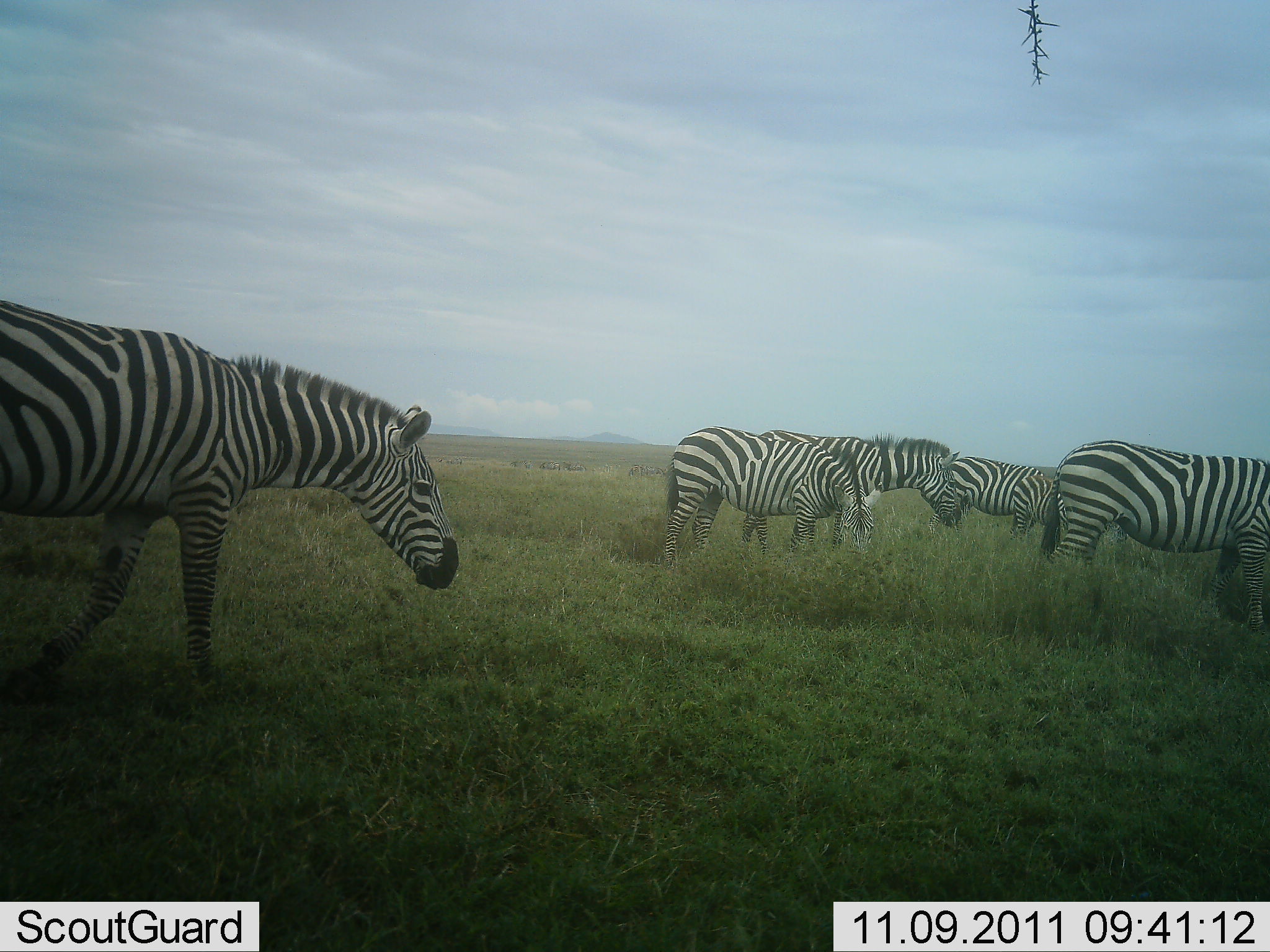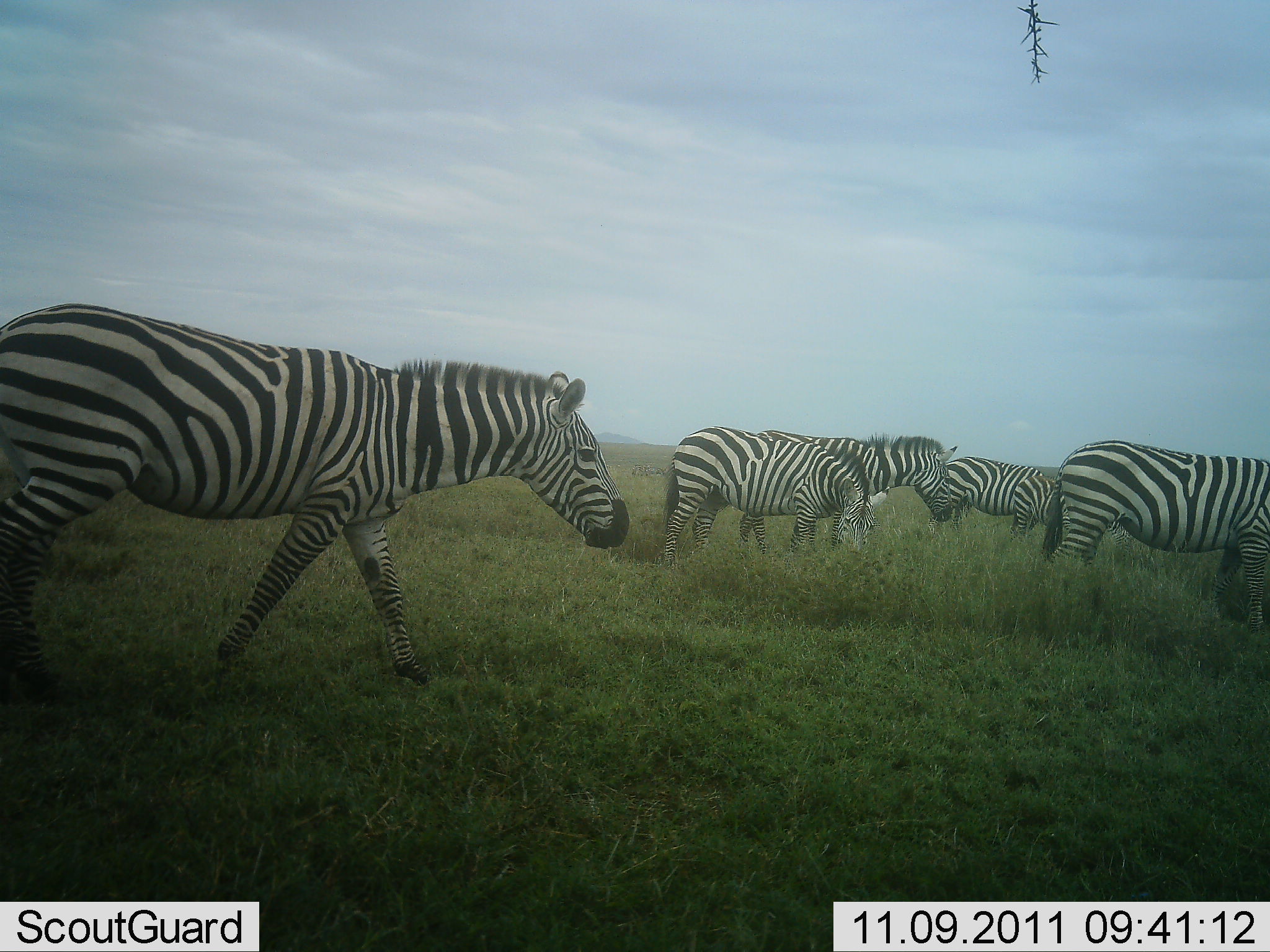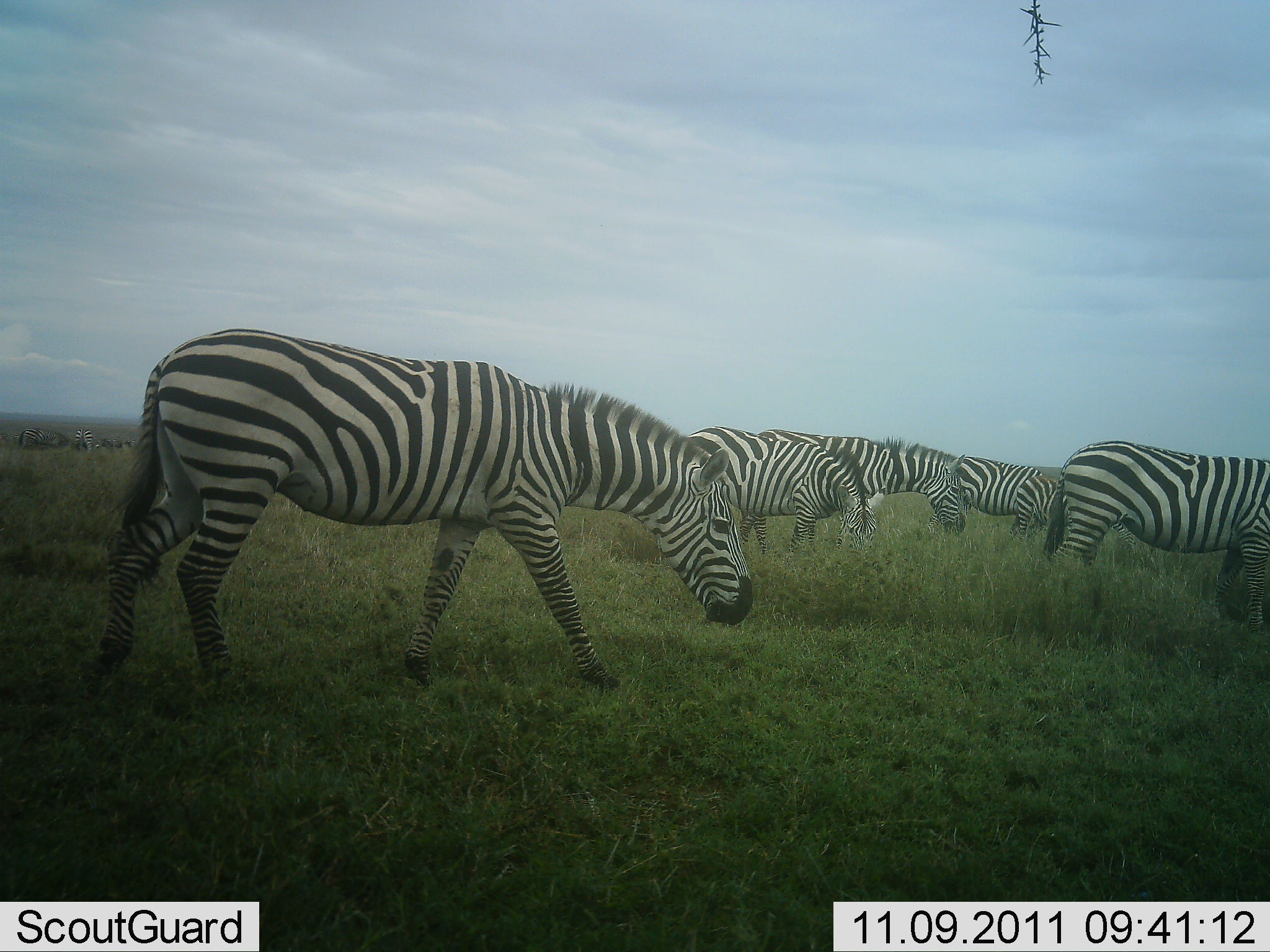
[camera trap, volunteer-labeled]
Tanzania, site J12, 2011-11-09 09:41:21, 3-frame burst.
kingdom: Animalia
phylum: Chordata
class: Mammalia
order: Perissodactyla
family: Equidae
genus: Equus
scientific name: Equus quagga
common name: plains zebra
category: zebra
Zebra (plains zebra) (Equus quagga), count 5. Behavior (volunteer vote fractions): standing 75%, resting 0%, moving 67%, interacting 0%. Young present (vote fraction): 0%. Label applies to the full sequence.